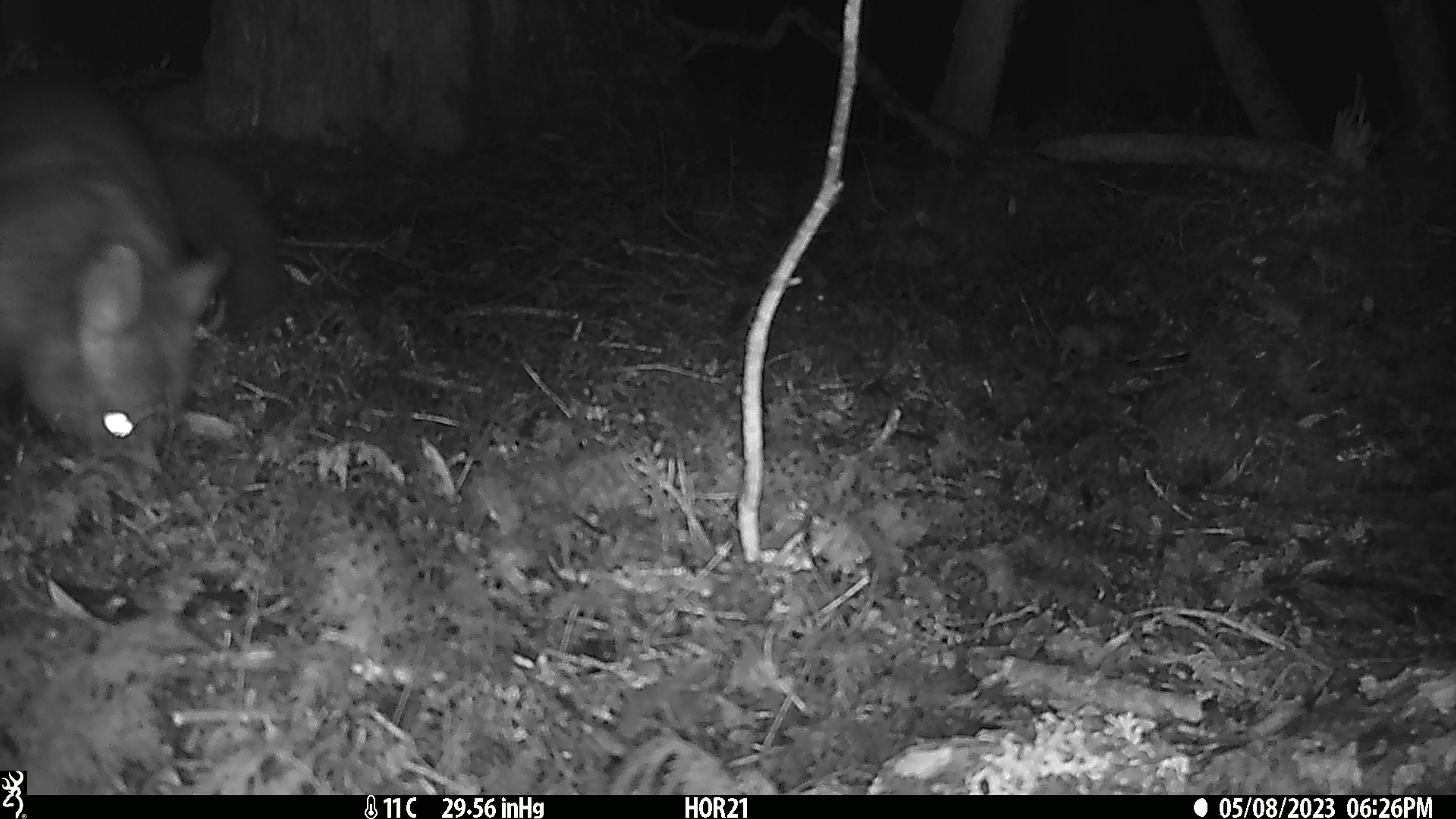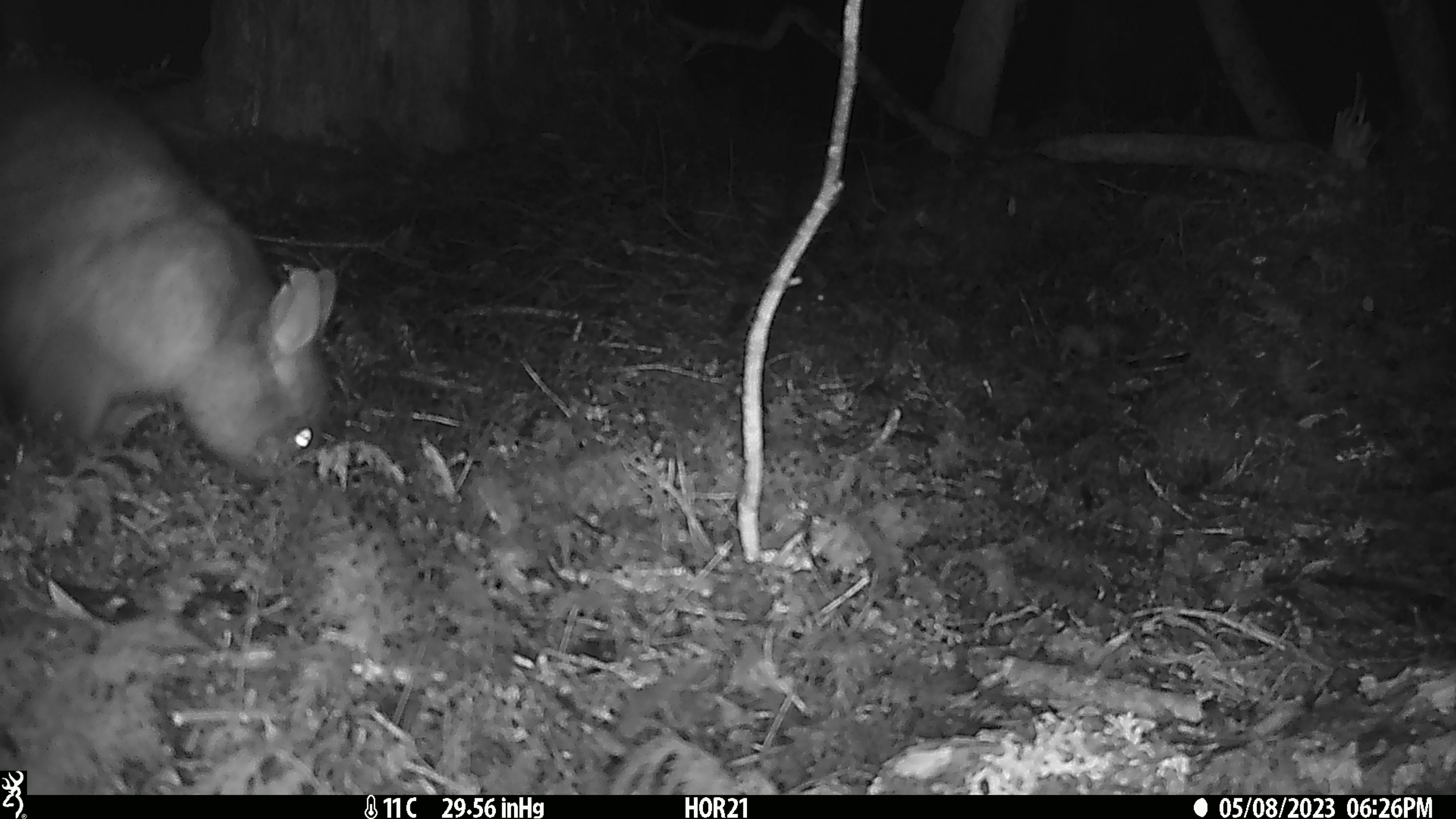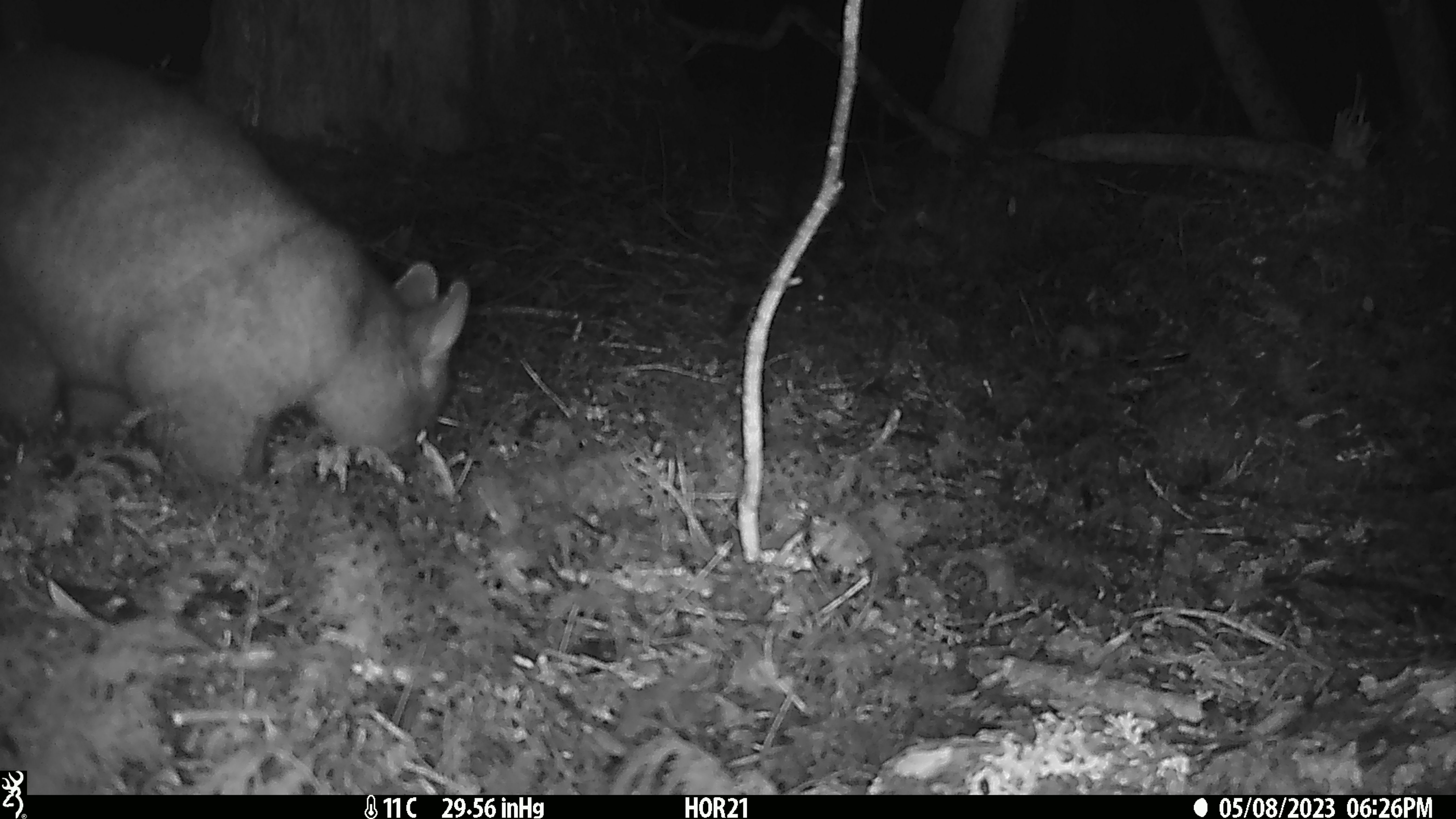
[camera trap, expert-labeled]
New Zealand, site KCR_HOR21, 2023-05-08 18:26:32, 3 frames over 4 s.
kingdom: Animalia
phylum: Chordata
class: Mammalia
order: Diprotodontia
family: Phalangeridae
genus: Trichosurus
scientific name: Trichosurus vulpecula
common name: common brushtail possum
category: possum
Possum (common brushtail possum) (Trichosurus vulpecula).